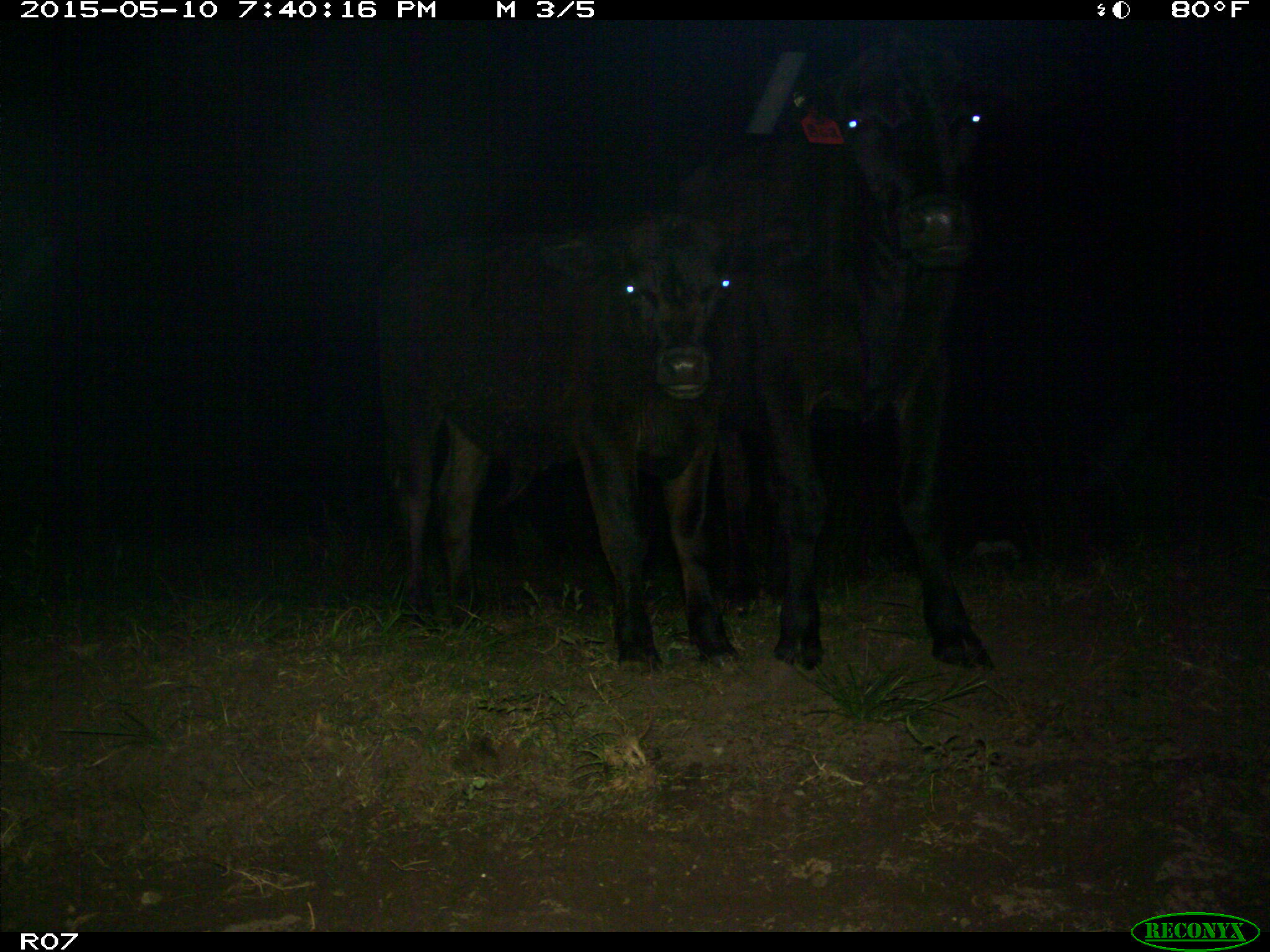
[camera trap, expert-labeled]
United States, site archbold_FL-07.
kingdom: Animalia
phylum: Chordata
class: Mammalia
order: Artiodactyla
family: Bovidae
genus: Bos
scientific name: Bos taurus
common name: domestic cow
Bos taurus (domestic cow).